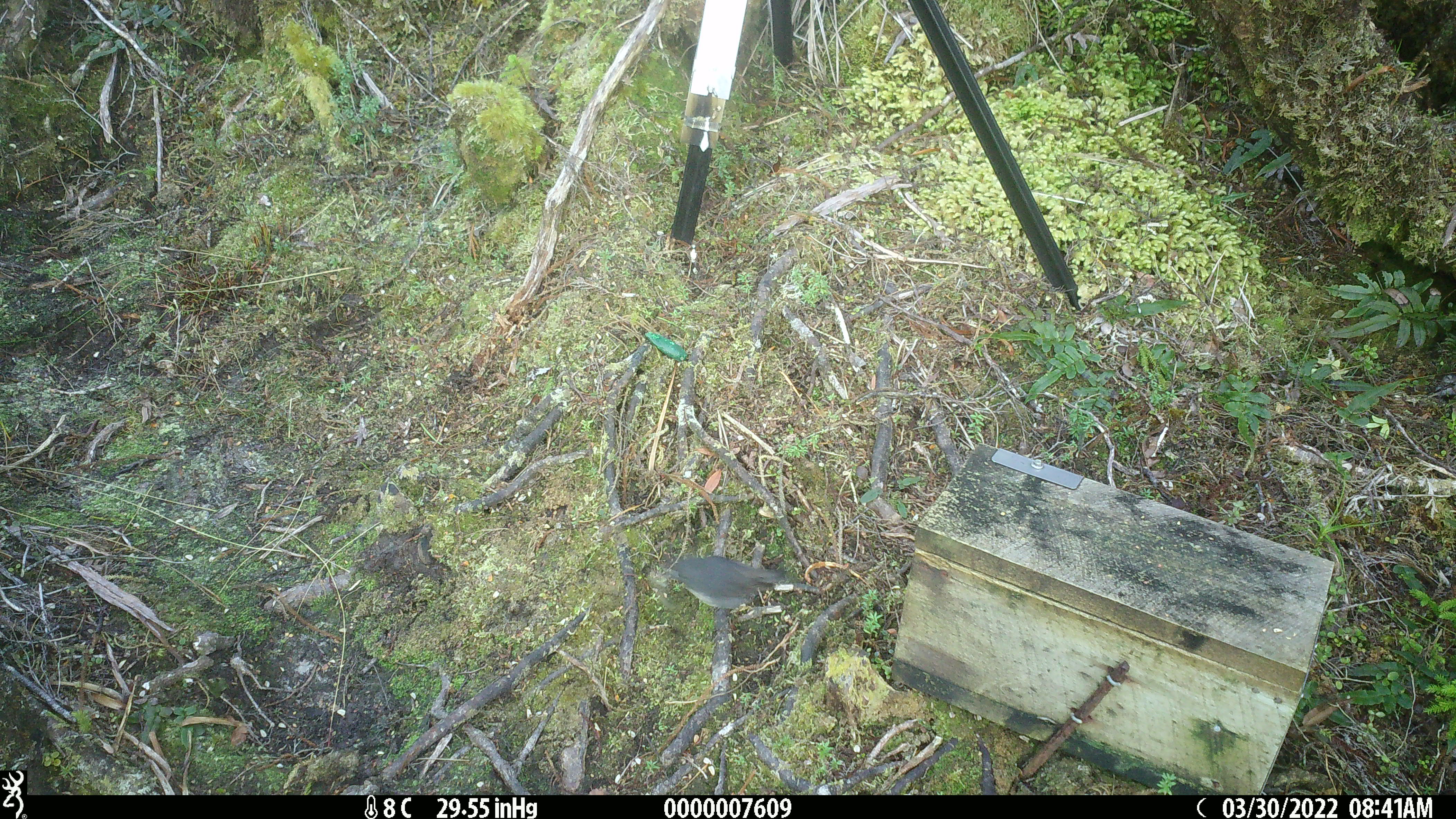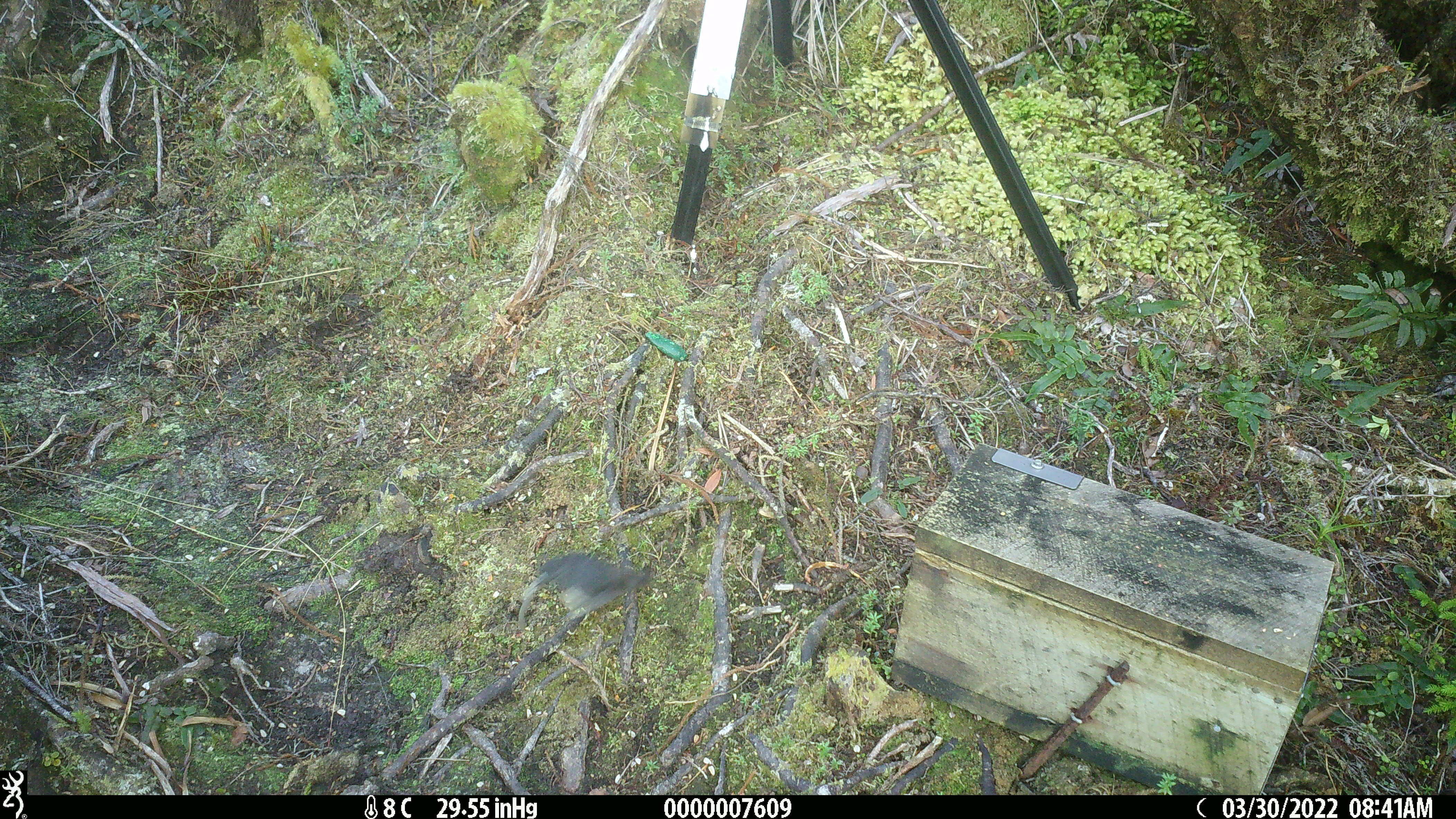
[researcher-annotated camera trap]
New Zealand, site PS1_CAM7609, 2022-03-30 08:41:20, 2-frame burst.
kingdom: Animalia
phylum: Chordata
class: Aves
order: Passeriformes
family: Petroicidae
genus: Petroica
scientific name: Petroica australis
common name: new zealand robin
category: robin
Robin (new zealand robin) (Petroica australis).